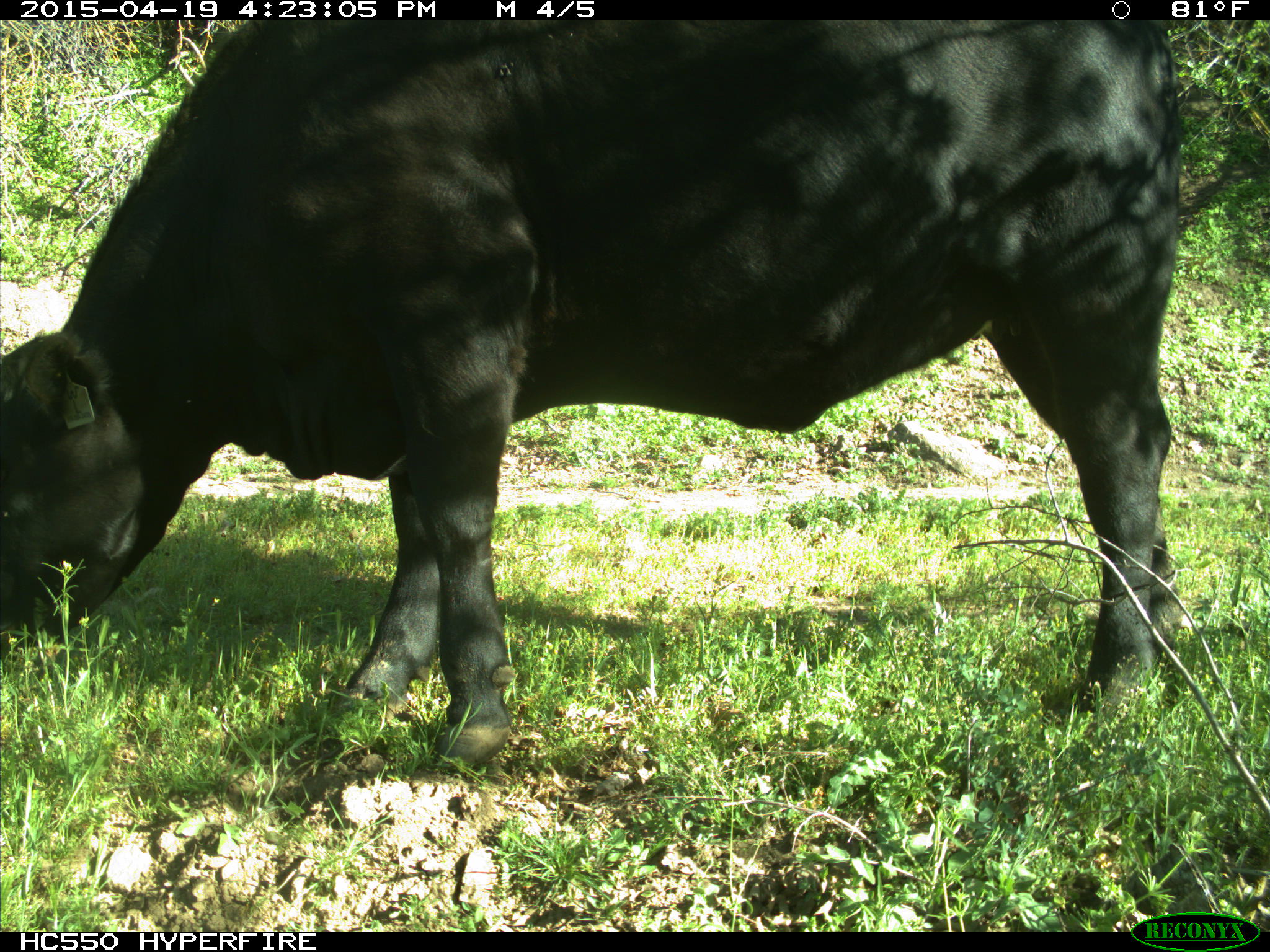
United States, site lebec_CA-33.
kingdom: Animalia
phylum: Chordata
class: Mammalia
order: Artiodactyla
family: Bovidae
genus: Bos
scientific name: Bos taurus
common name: domestic cow